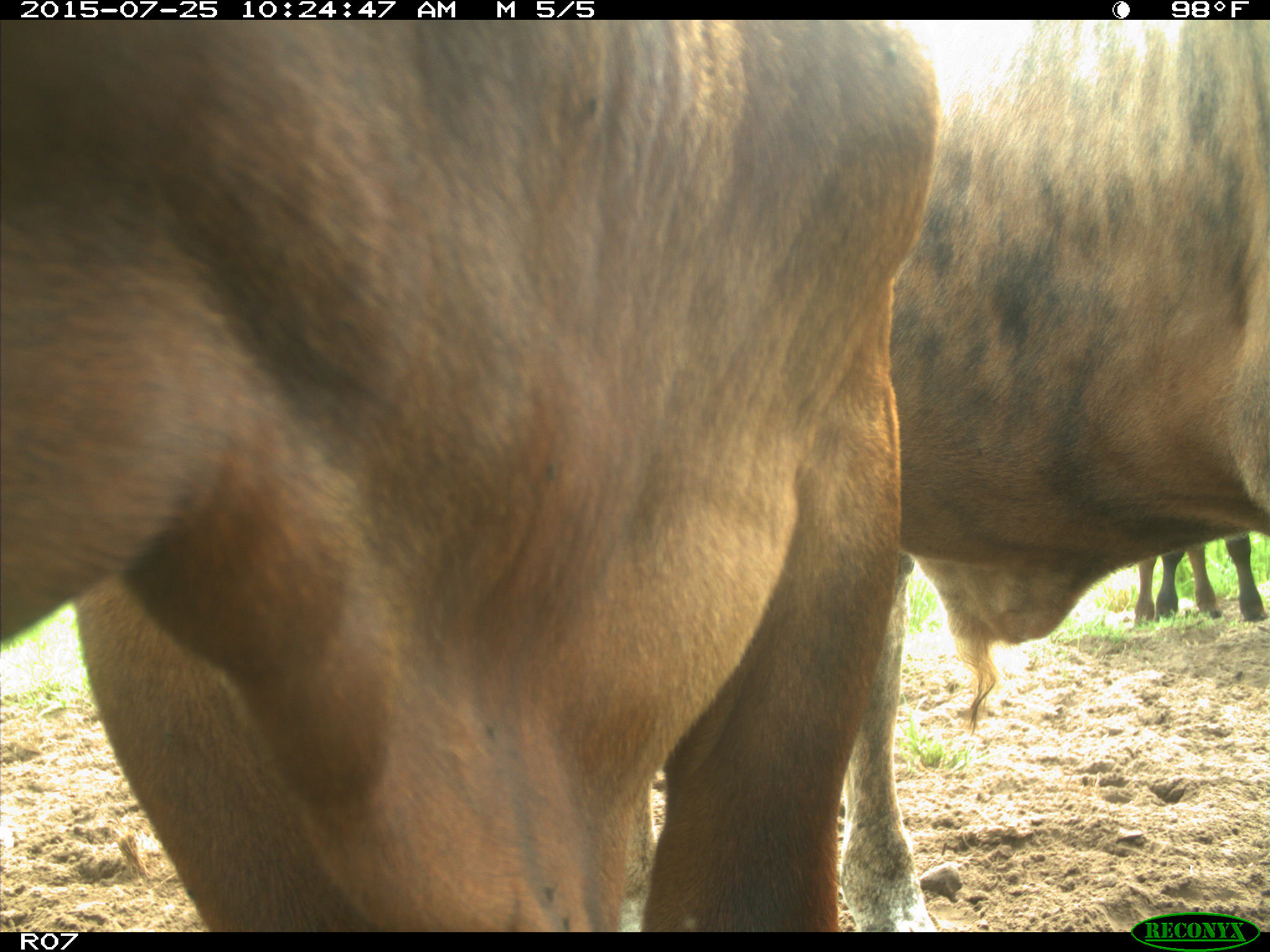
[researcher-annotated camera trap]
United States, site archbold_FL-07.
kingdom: Animalia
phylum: Chordata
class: Mammalia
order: Artiodactyla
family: Bovidae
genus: Bos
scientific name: Bos taurus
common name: domestic cow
Bos taurus (domestic cow).